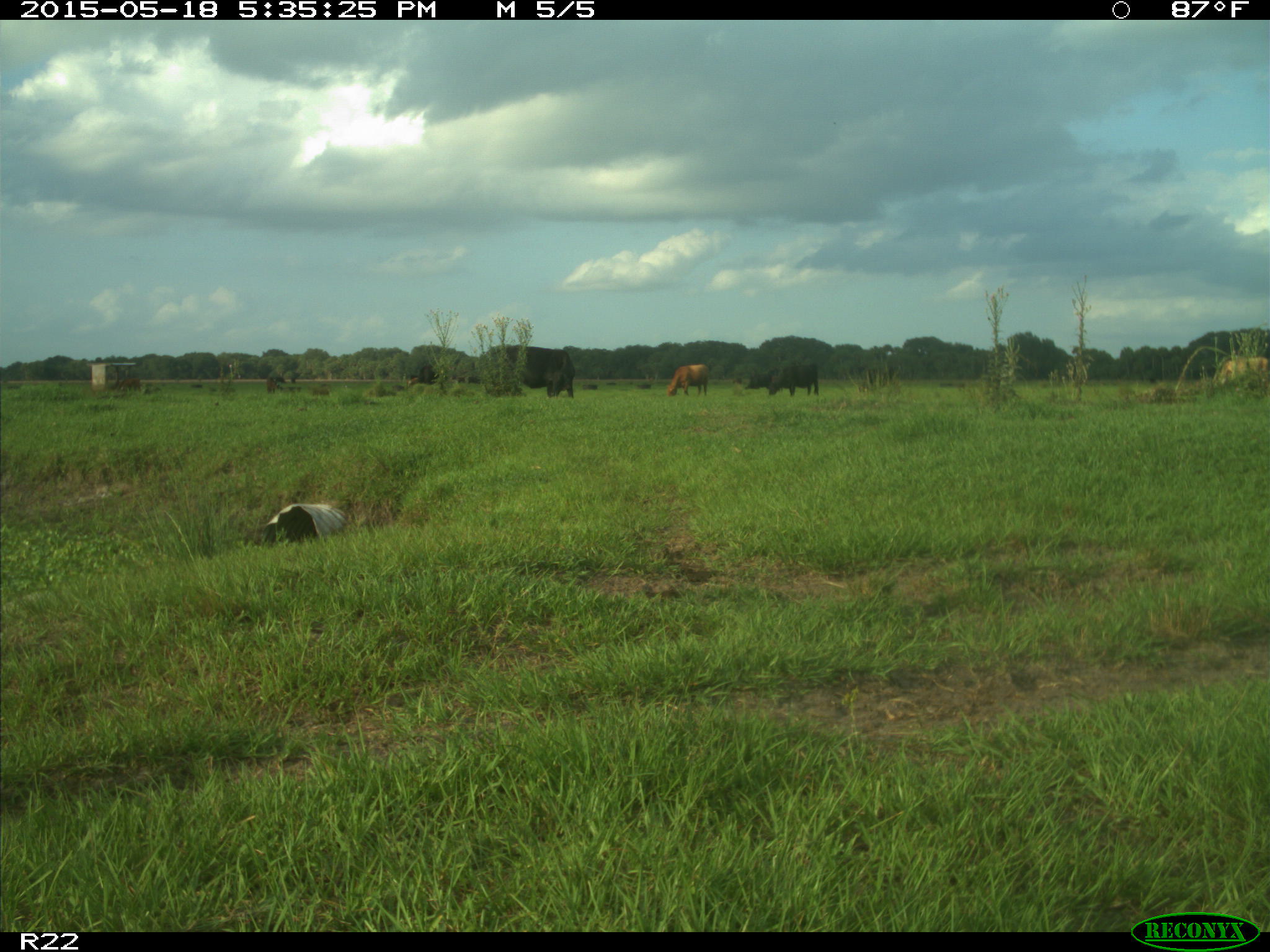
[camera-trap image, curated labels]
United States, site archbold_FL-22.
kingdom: Animalia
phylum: Chordata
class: Mammalia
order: Artiodactyla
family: Bovidae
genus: Bos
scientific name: Bos taurus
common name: domestic cow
Bos taurus (domestic cow).